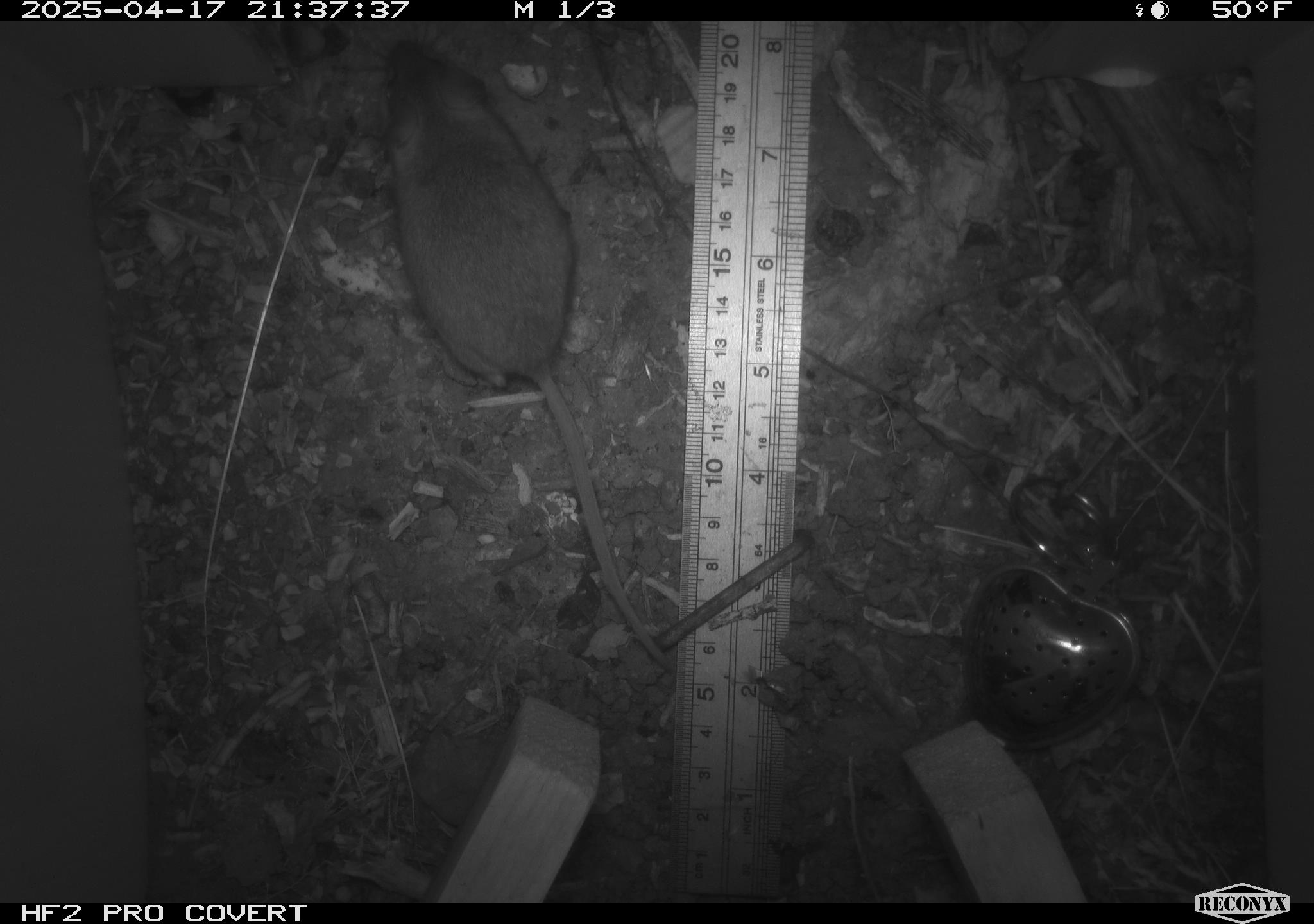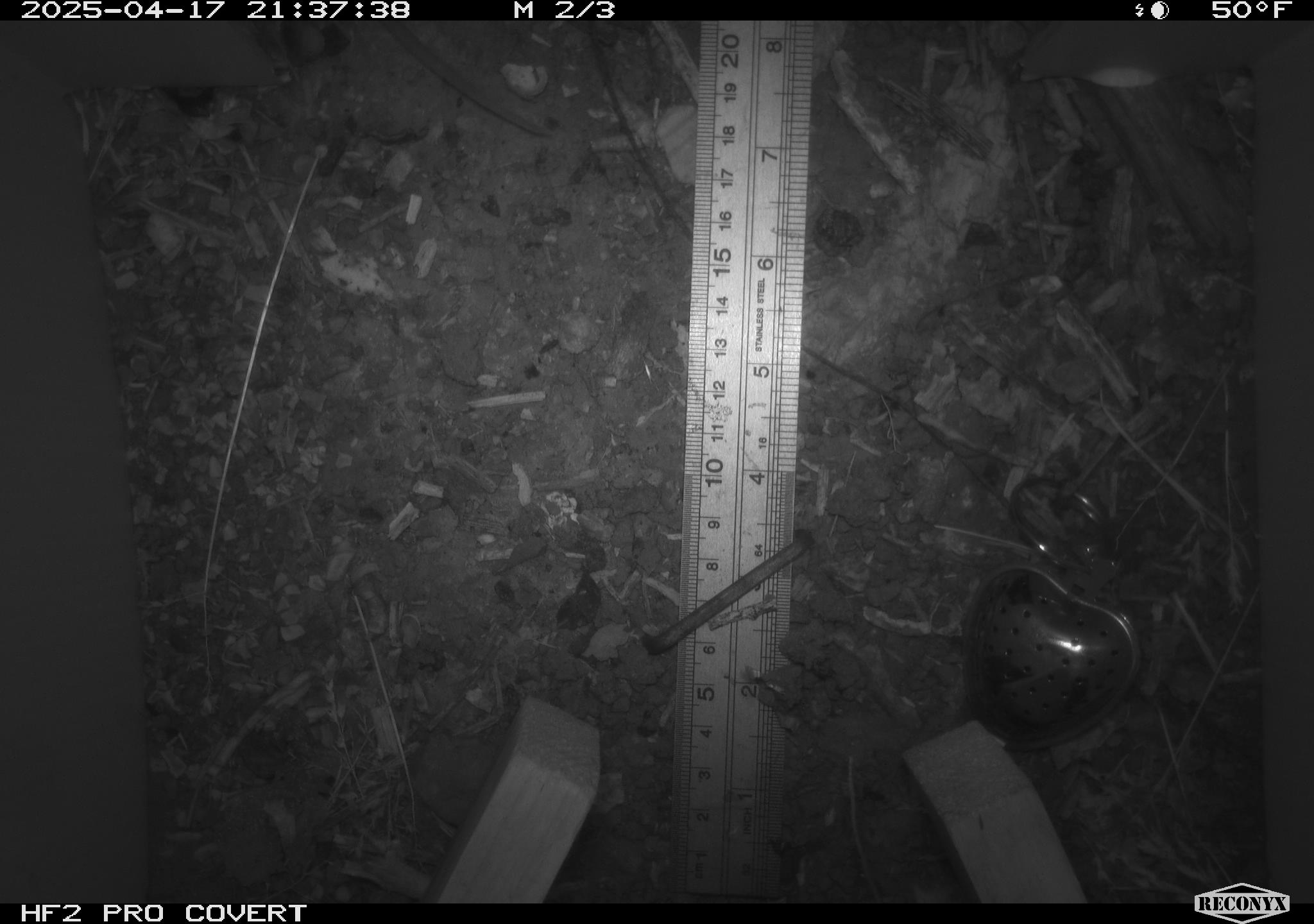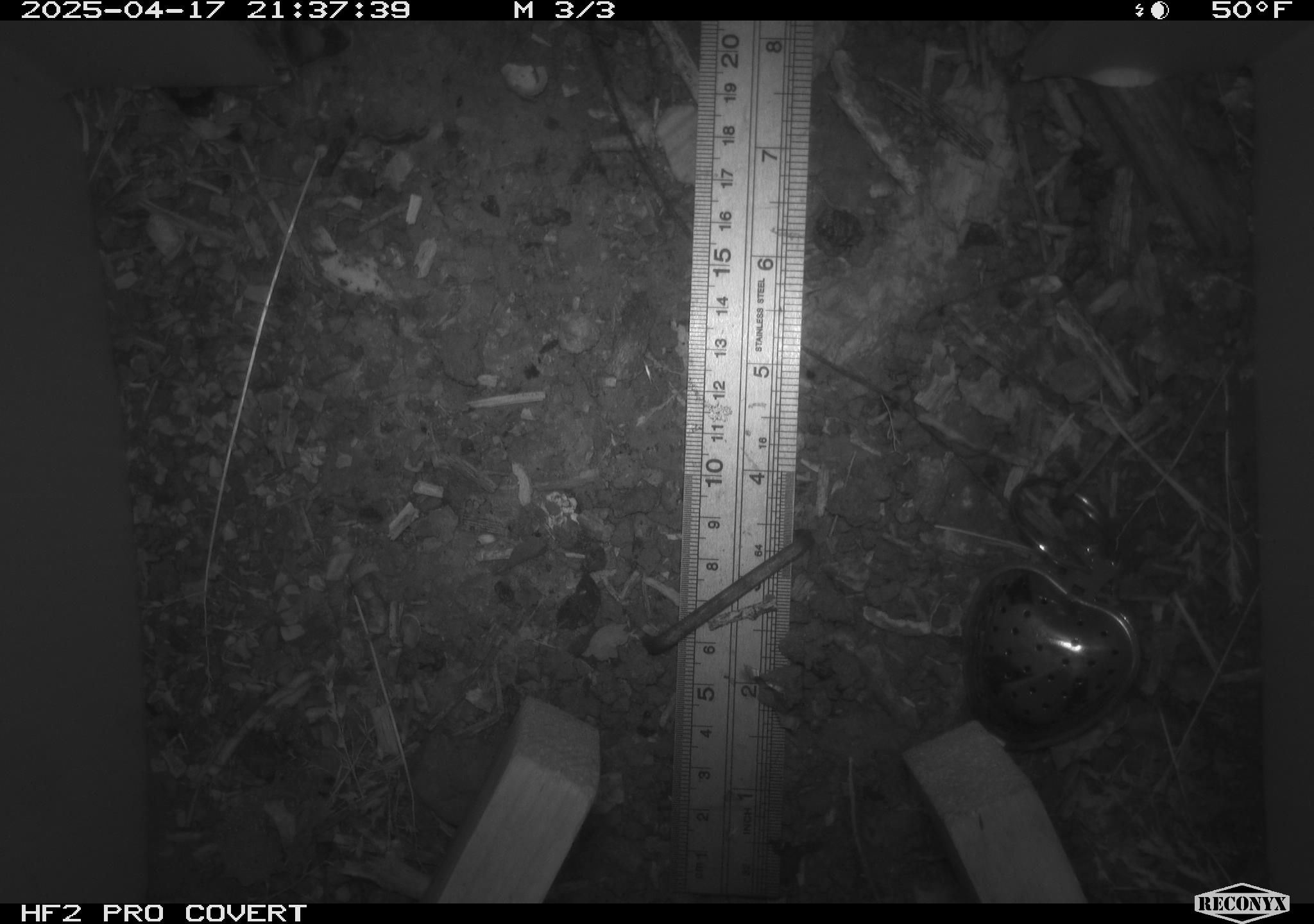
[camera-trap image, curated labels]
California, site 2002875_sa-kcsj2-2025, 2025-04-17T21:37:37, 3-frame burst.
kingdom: Animalia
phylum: Chordata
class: Mammalia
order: Rodentia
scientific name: Rodentia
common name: rodent